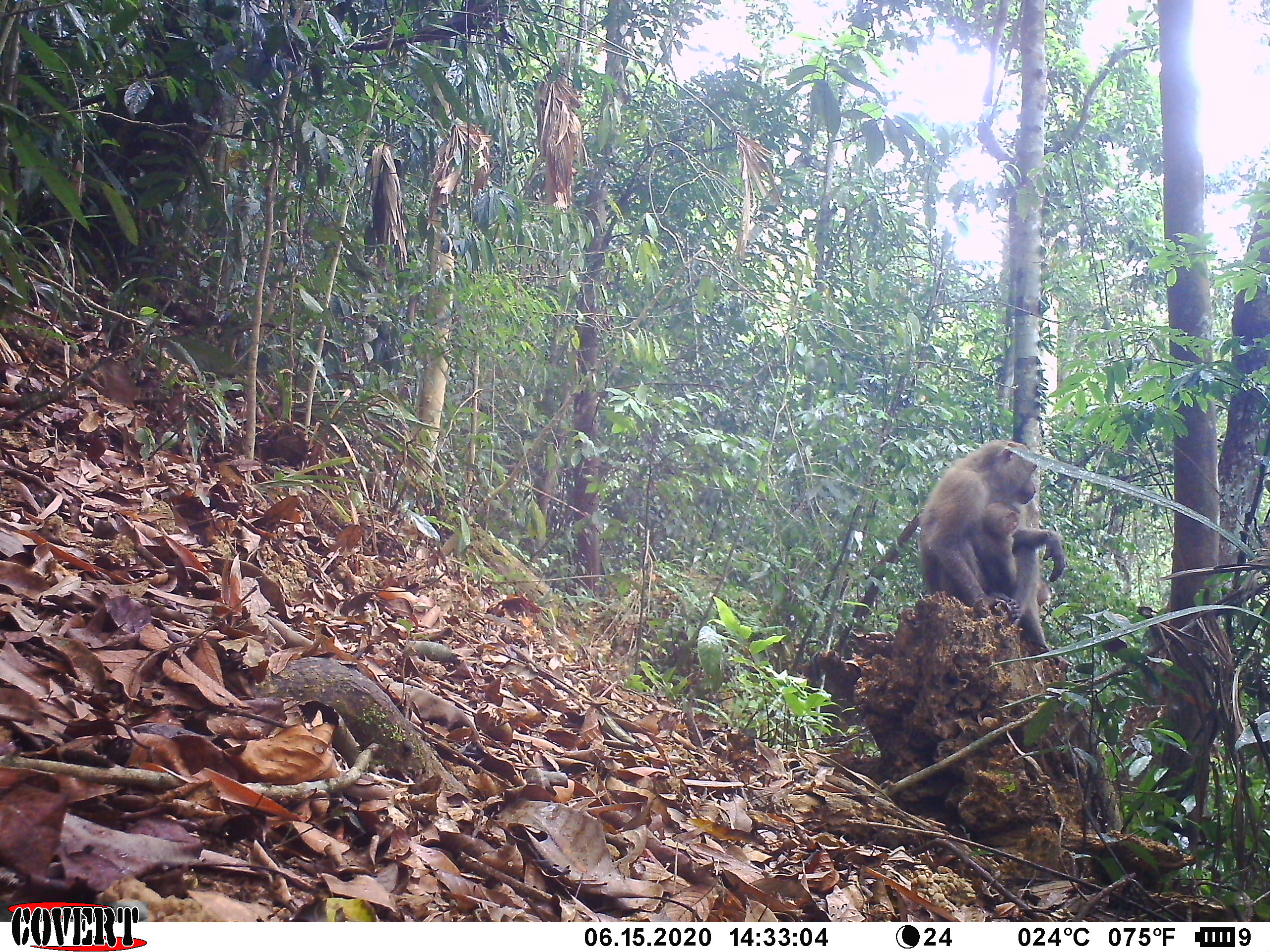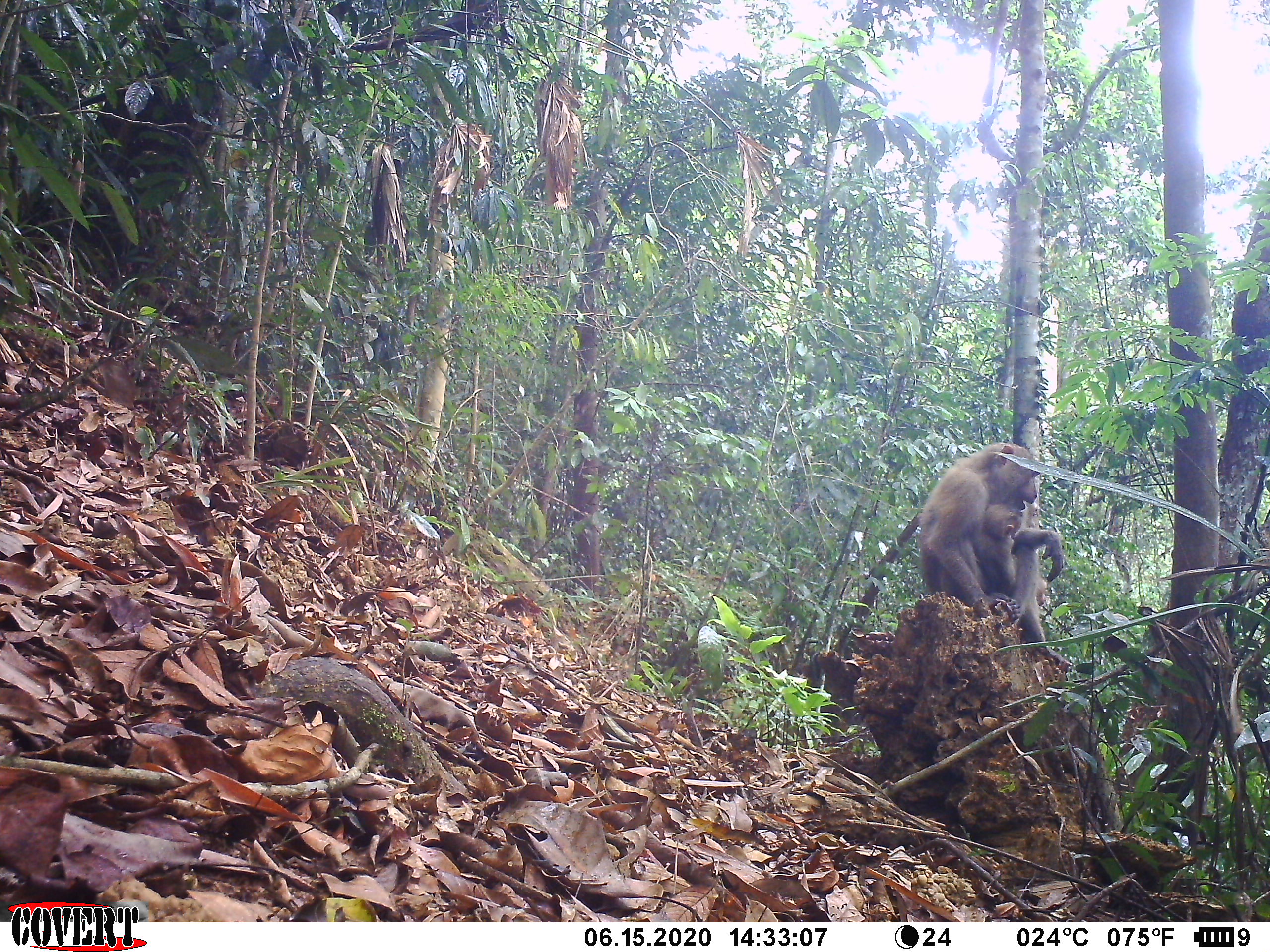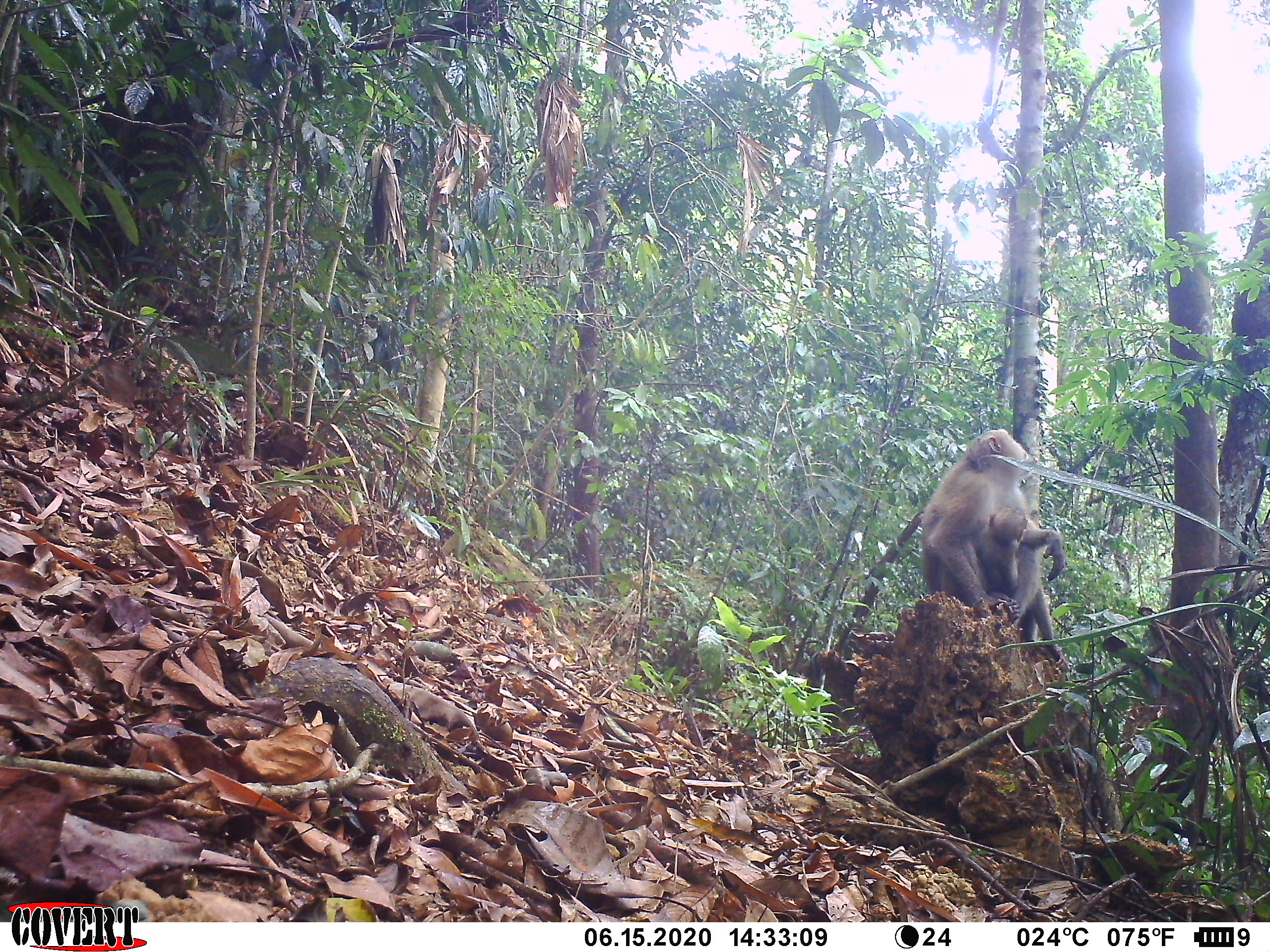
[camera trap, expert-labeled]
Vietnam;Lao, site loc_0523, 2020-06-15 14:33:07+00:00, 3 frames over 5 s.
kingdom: Animalia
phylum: Chordata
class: Mammalia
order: Primates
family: Cercopithecidae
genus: Macaca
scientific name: Macaca nemestrina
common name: pig-tailed macaque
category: pig tailed macaque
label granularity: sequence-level